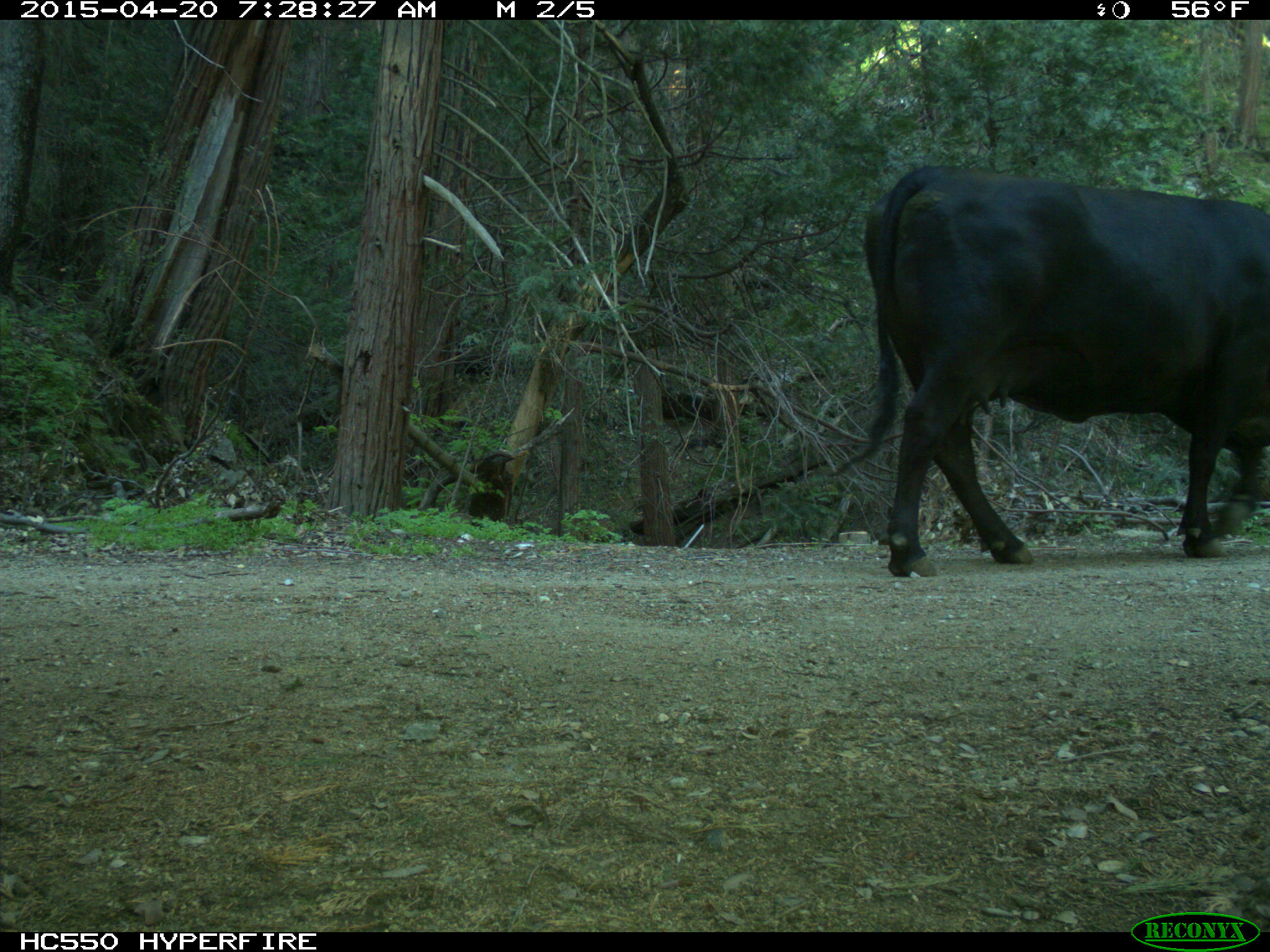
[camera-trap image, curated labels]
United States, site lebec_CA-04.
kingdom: Animalia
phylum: Chordata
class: Mammalia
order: Artiodactyla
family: Bovidae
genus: Bos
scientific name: Bos taurus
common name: domestic cow